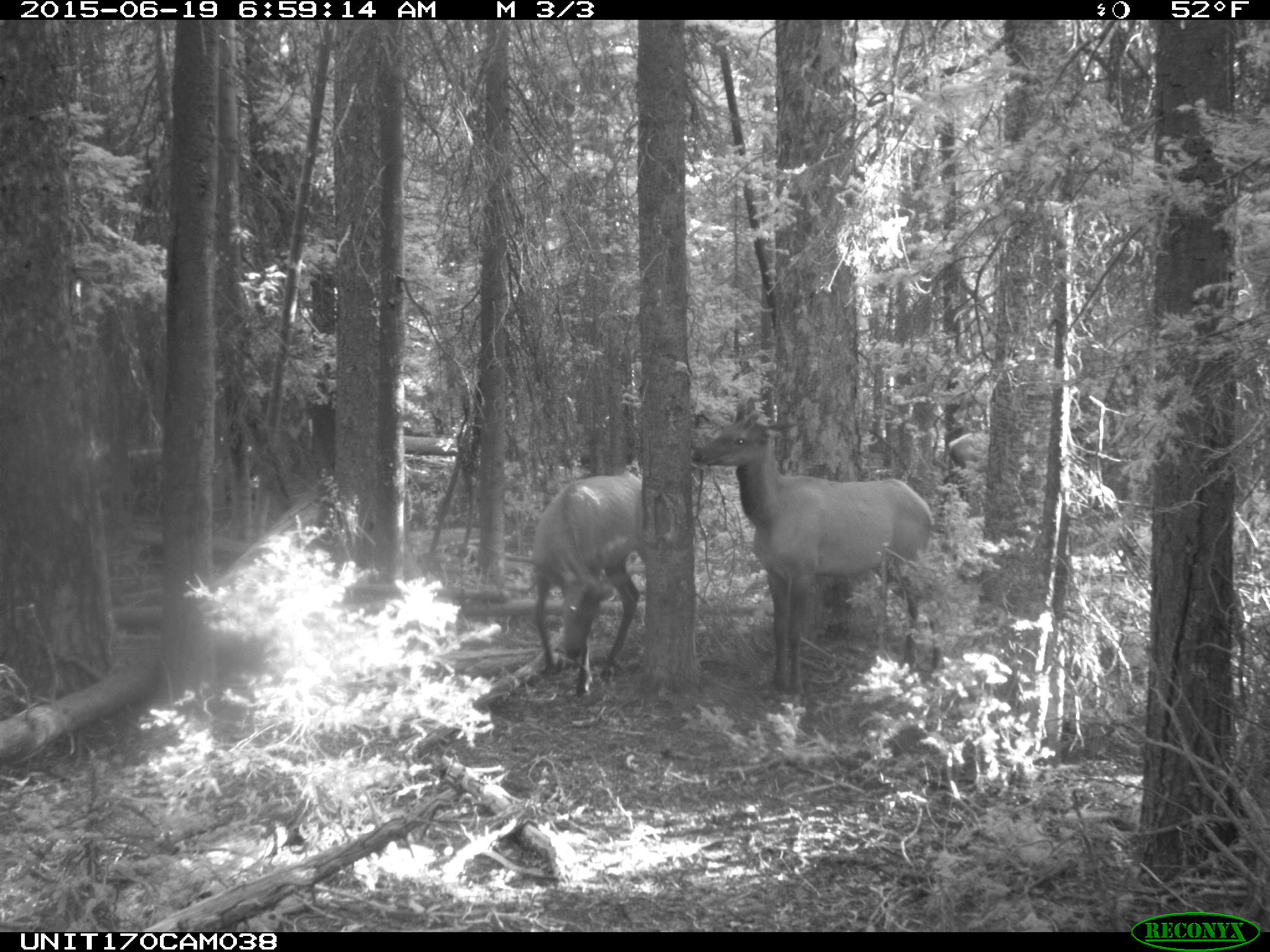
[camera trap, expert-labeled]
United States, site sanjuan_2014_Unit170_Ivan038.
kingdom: Animalia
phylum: Chordata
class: Mammalia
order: Artiodactyla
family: Cervidae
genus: Cervus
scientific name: Cervus elaphus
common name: red deer